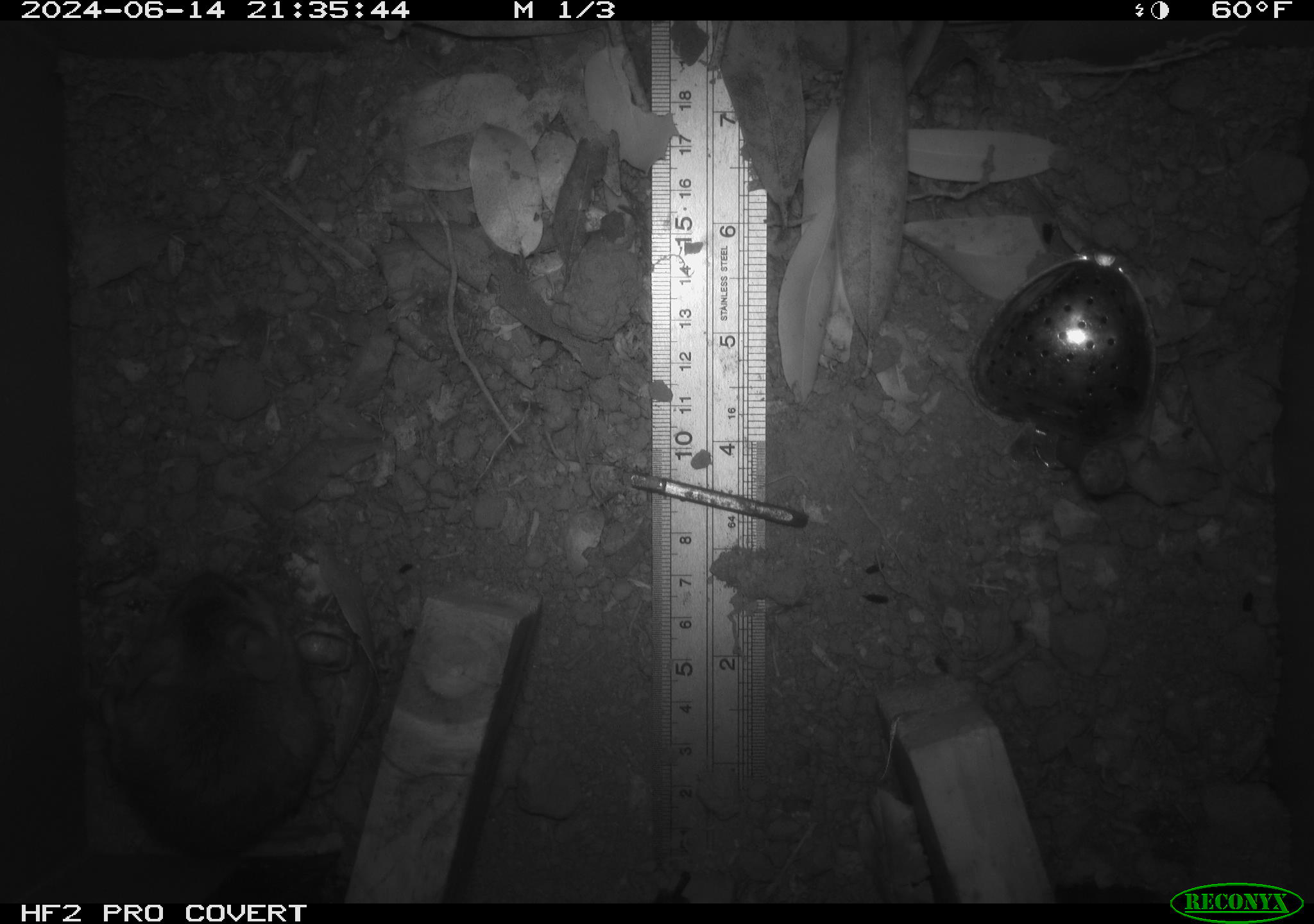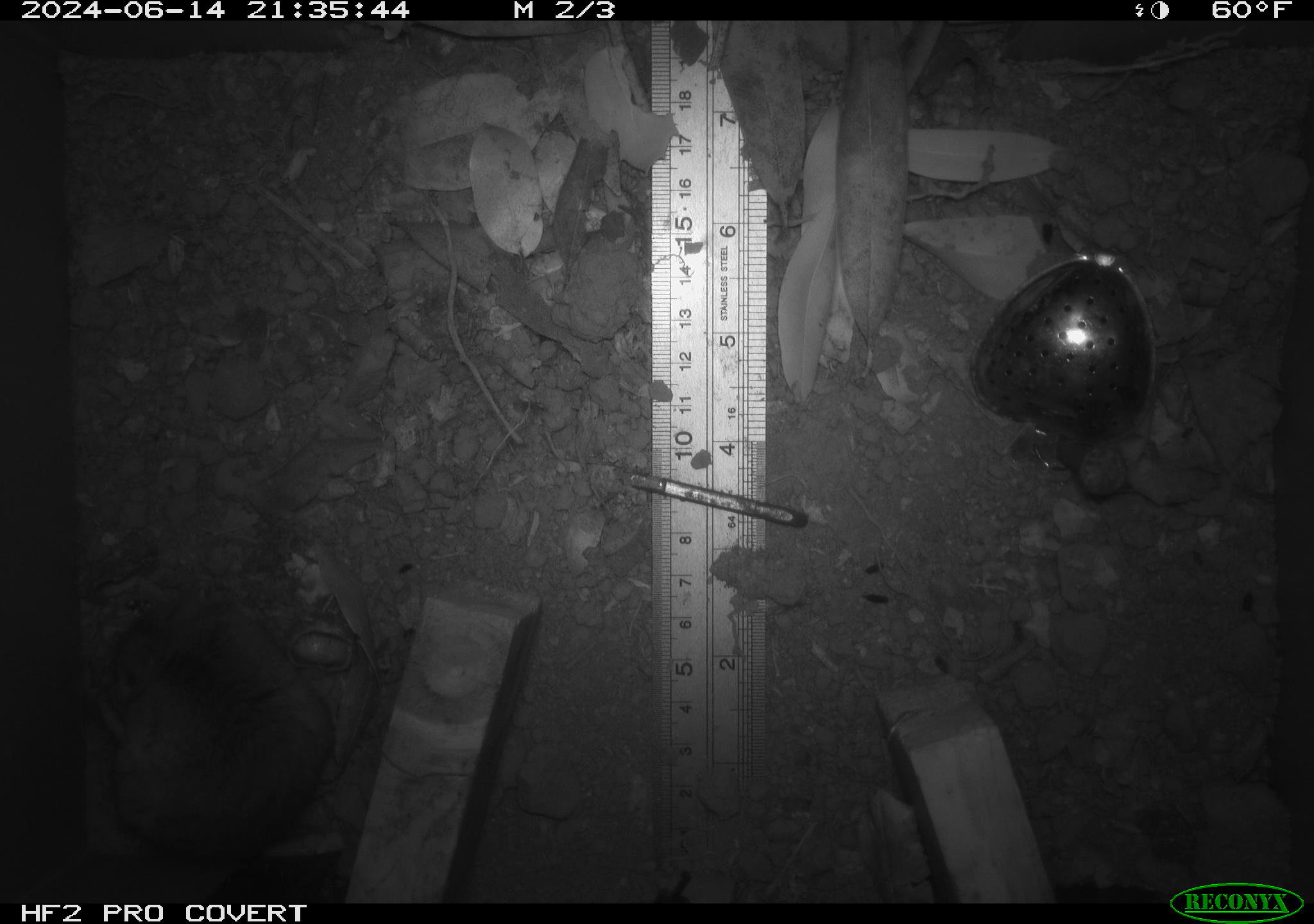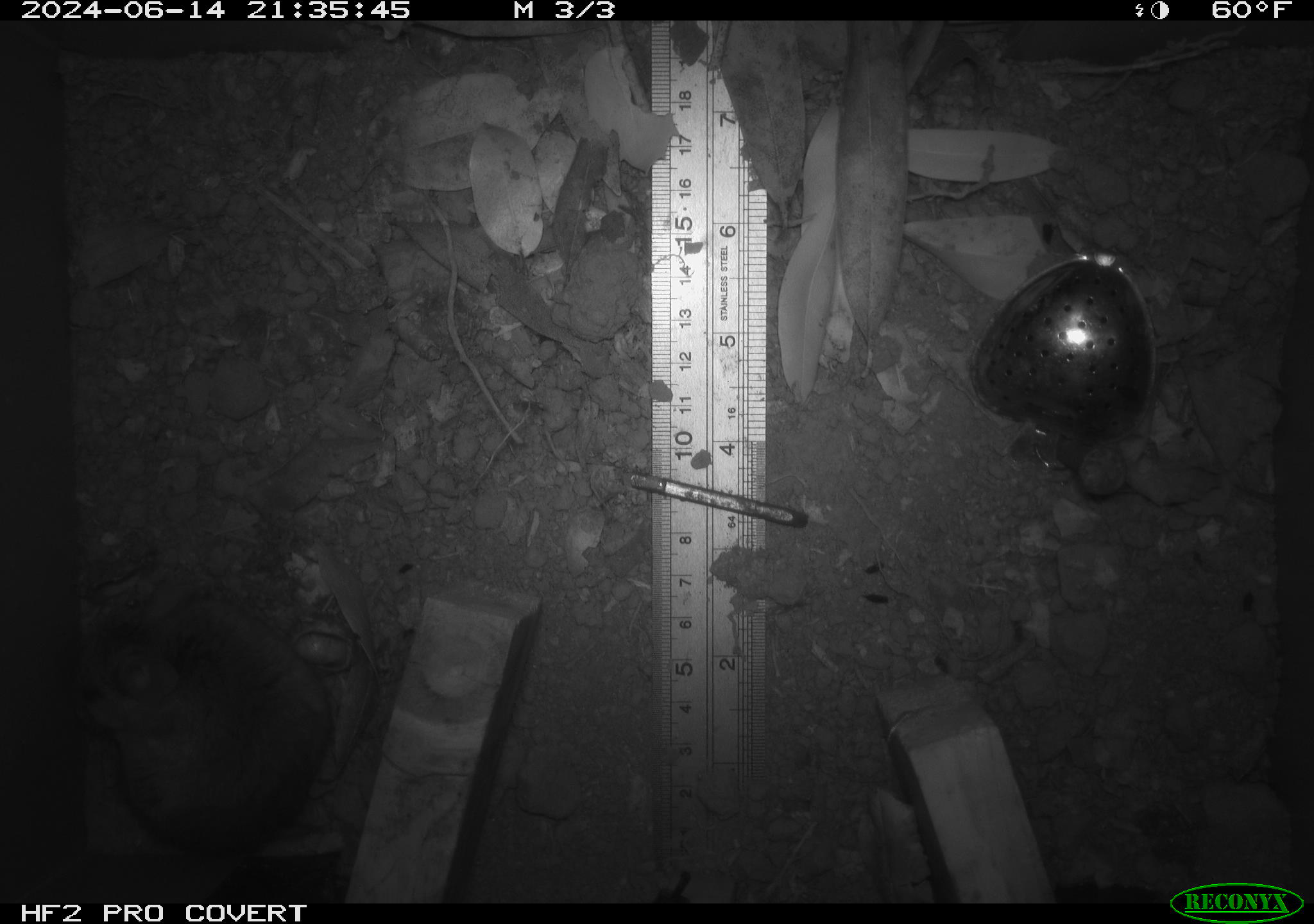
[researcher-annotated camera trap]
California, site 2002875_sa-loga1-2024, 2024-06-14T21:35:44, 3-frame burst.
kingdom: Animalia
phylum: Chordata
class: Mammalia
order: Rodentia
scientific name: Rodentia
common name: rodent